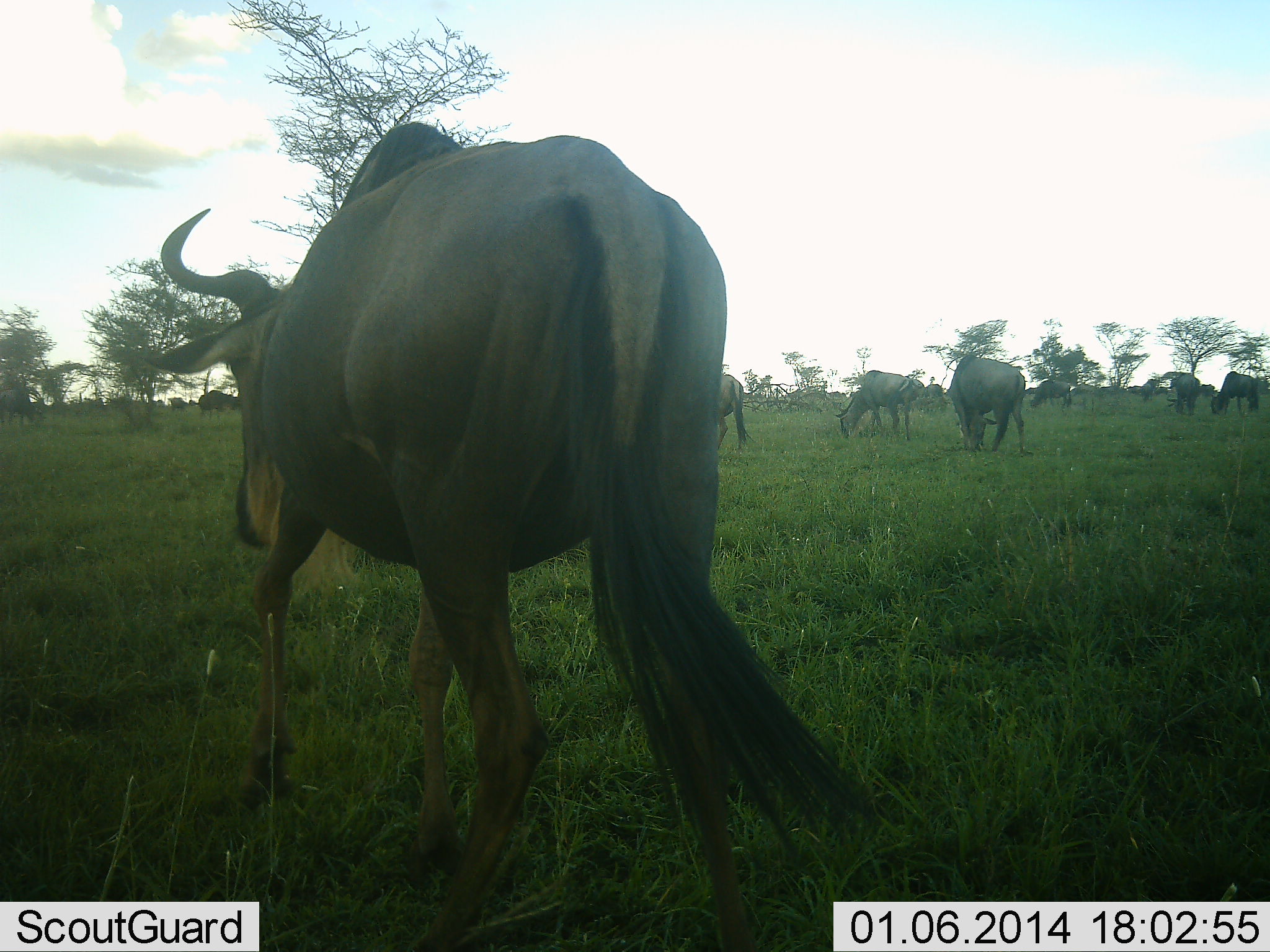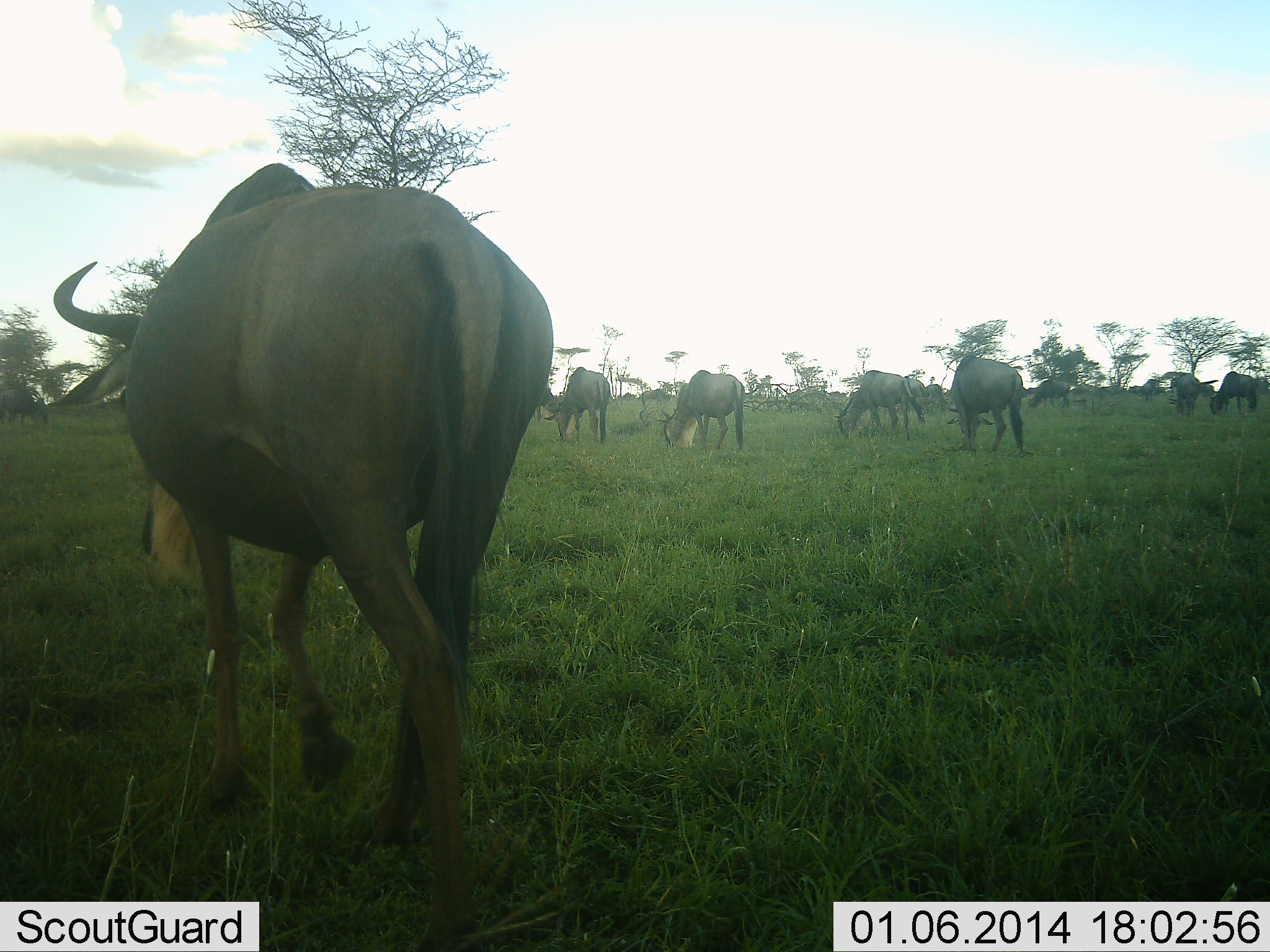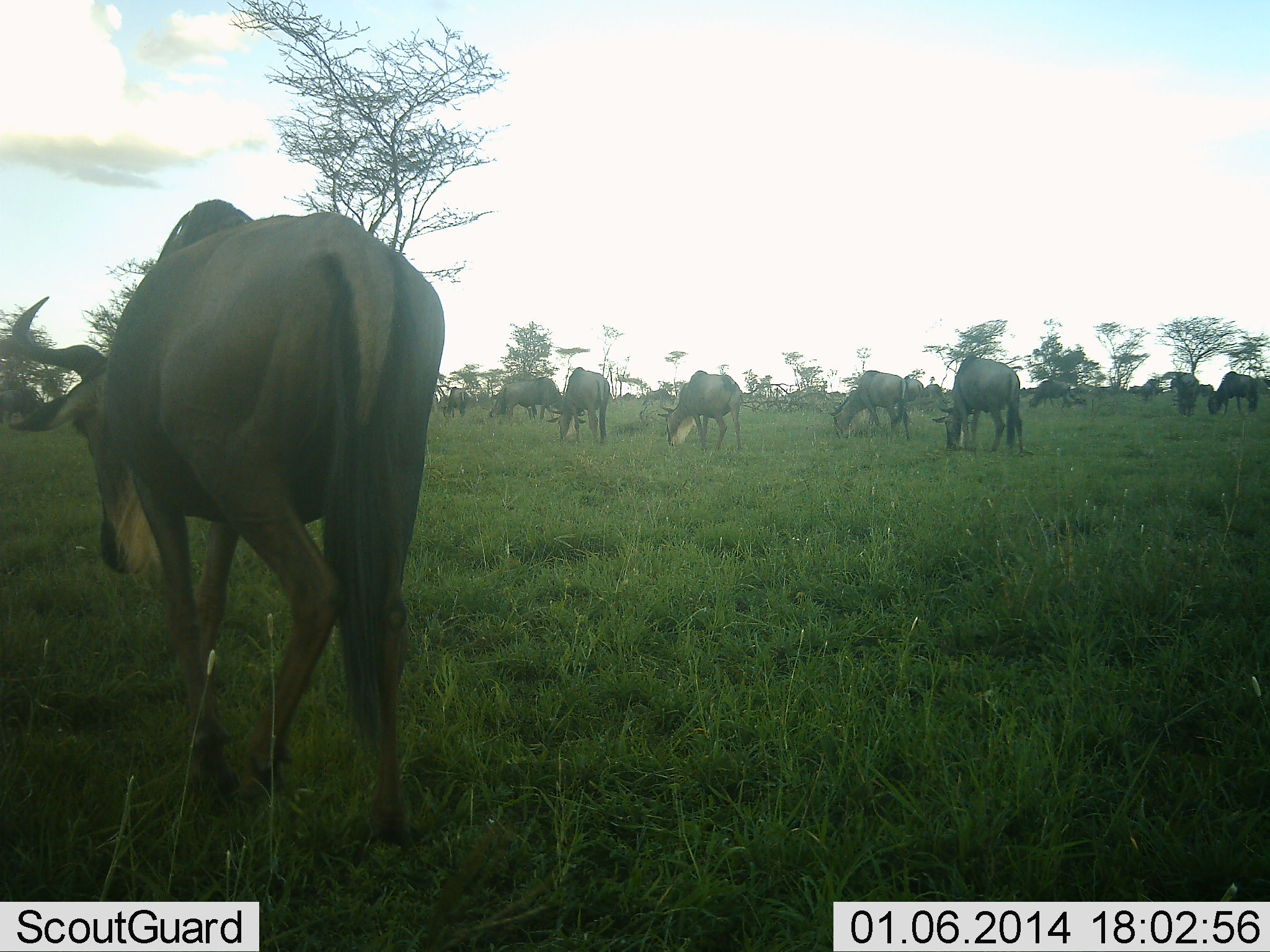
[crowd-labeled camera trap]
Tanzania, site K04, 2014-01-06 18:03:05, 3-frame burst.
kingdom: Animalia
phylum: Chordata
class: Mammalia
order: Artiodactyla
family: Bovidae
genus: Connochaetes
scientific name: Connochaetes taurinus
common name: blue wildebeest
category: wildebeest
Wildebeest (blue wildebeest) (Connochaetes taurinus), count 11-50. Behavior (volunteer vote fractions): standing 50%, resting 0%, moving 90%, interacting 10%. Young present (vote fraction): 0%. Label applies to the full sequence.